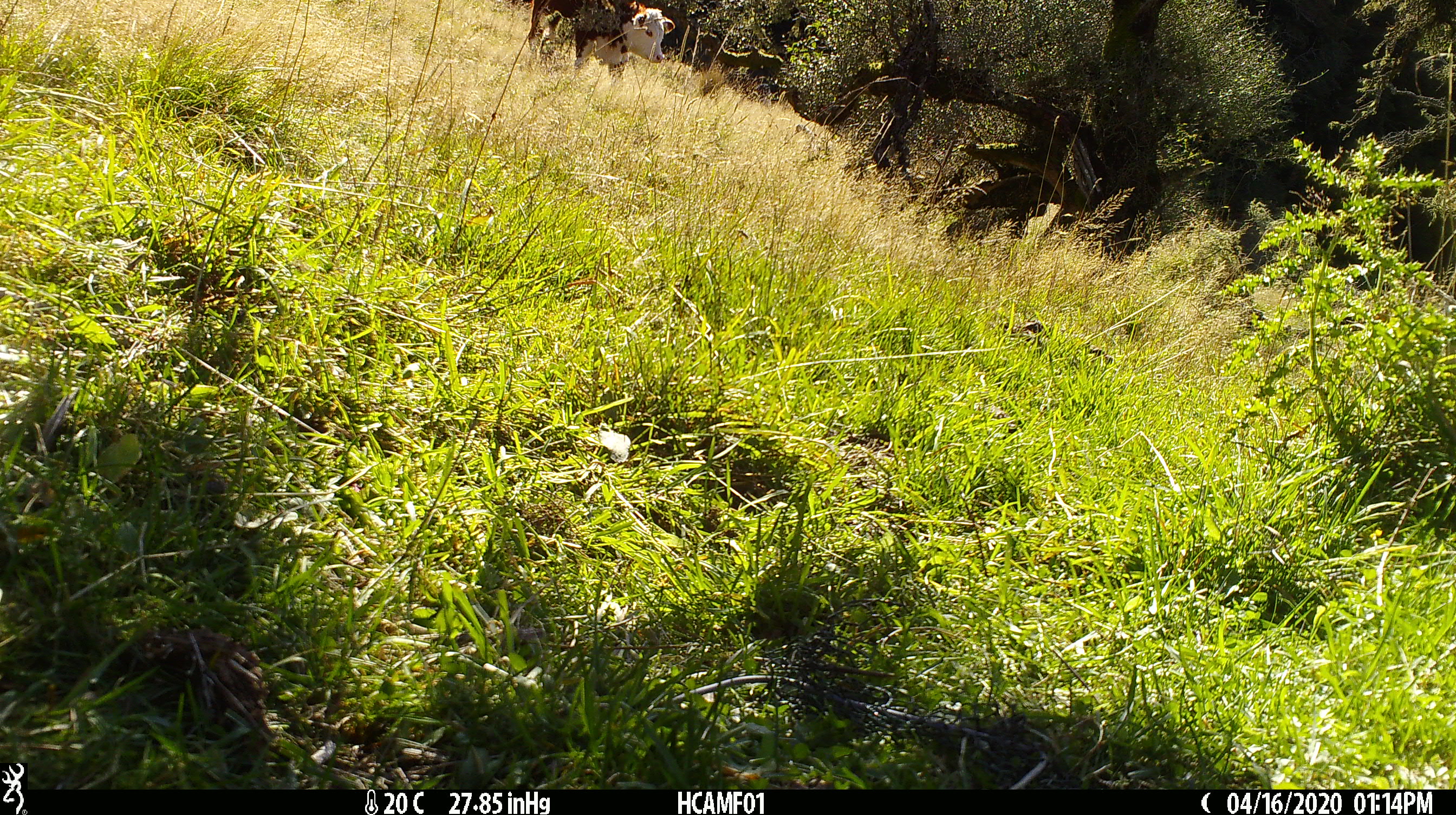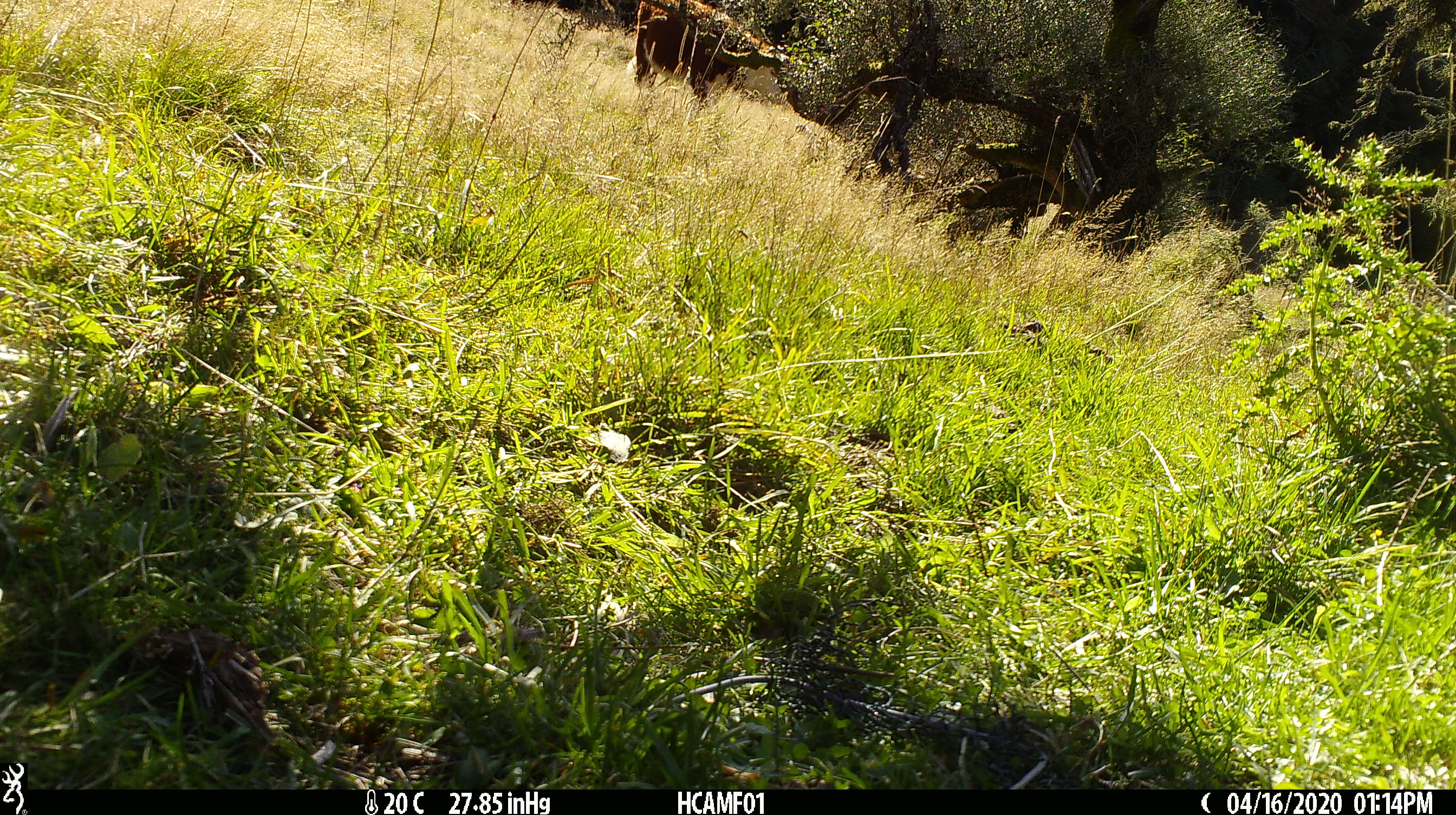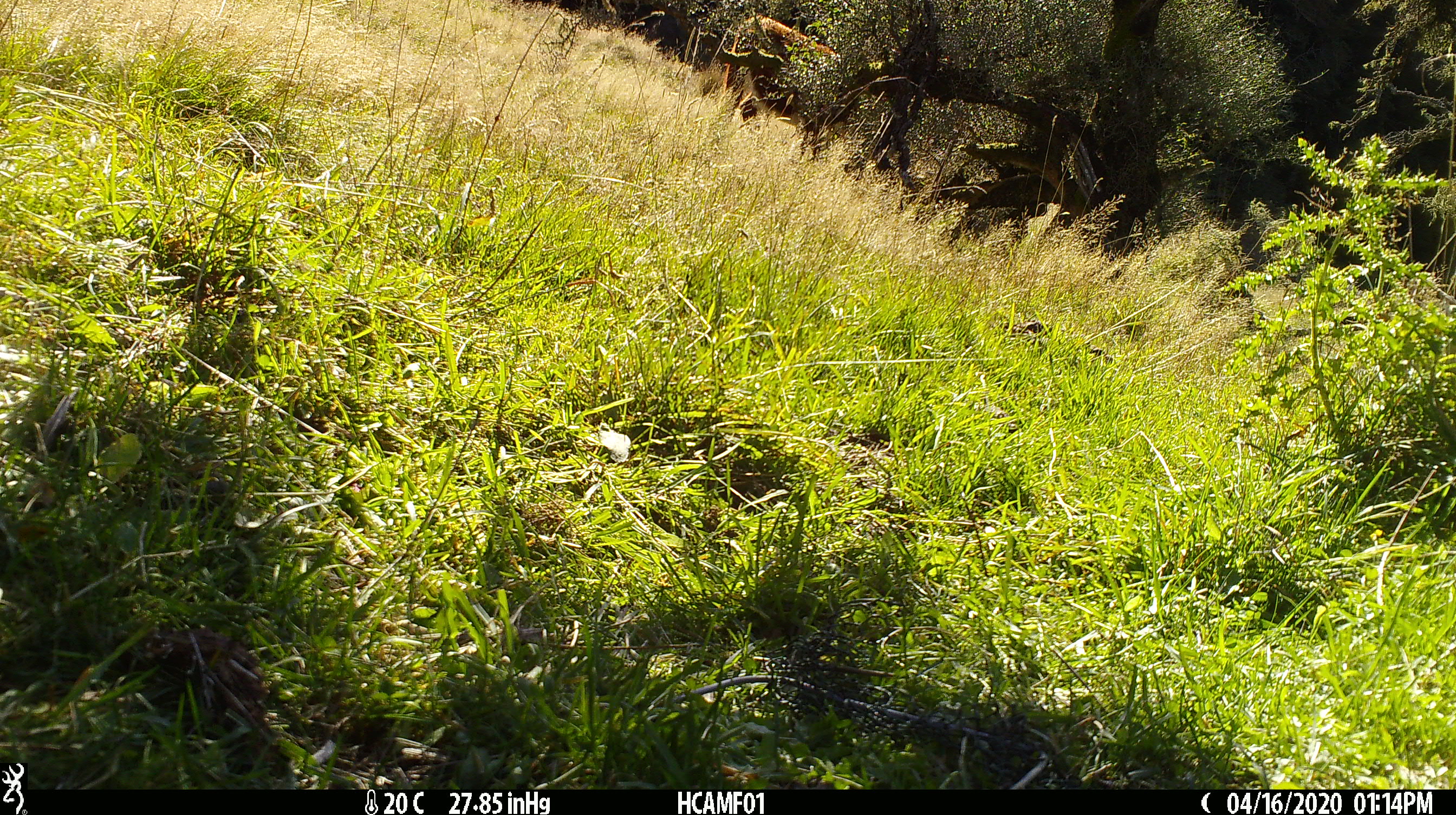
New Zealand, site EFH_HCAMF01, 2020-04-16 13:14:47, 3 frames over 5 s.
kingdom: Animalia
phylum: Chordata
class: Mammalia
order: Artiodactyla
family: Bovidae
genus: Bos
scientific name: Bos taurus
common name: domestic cow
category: cow